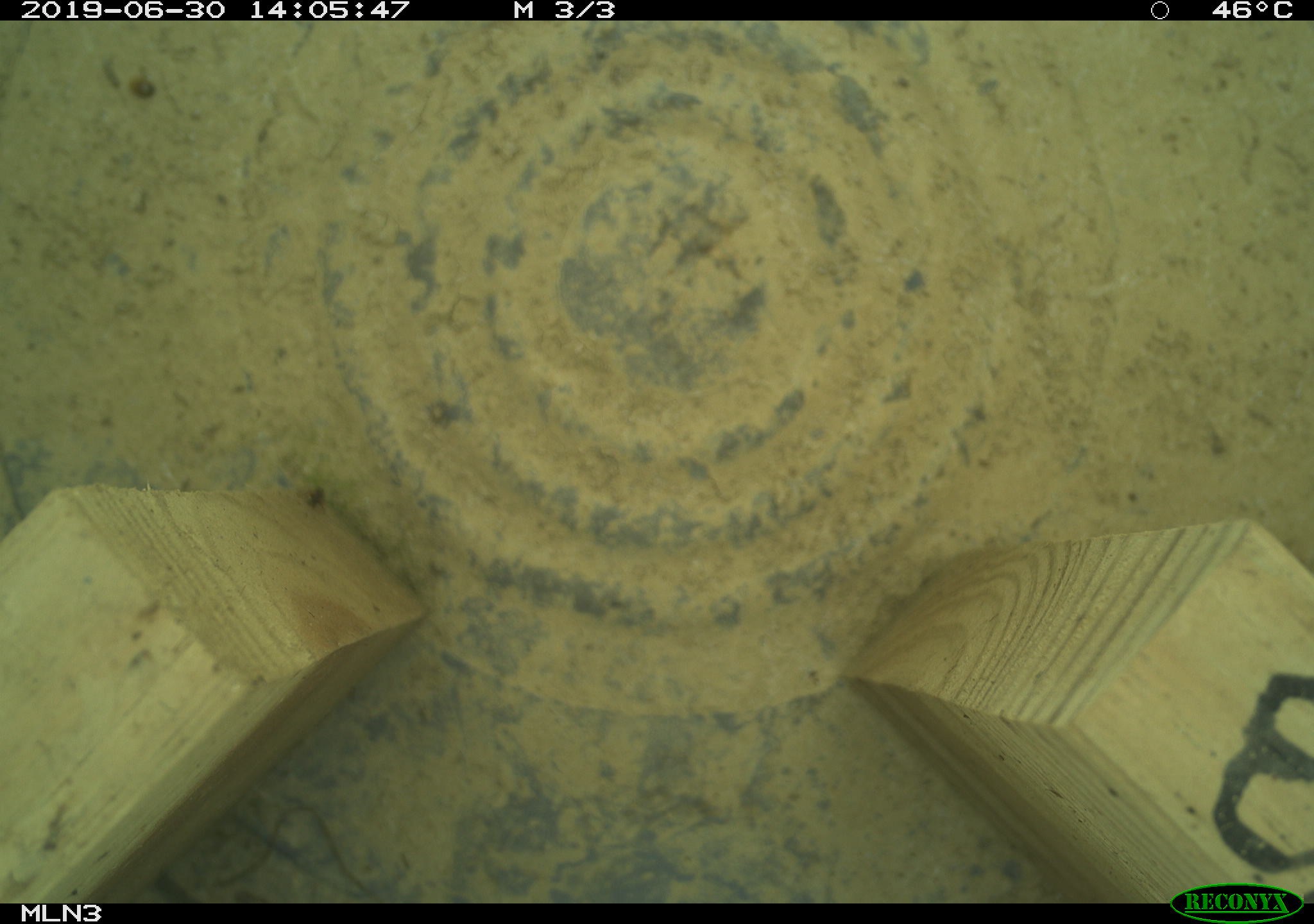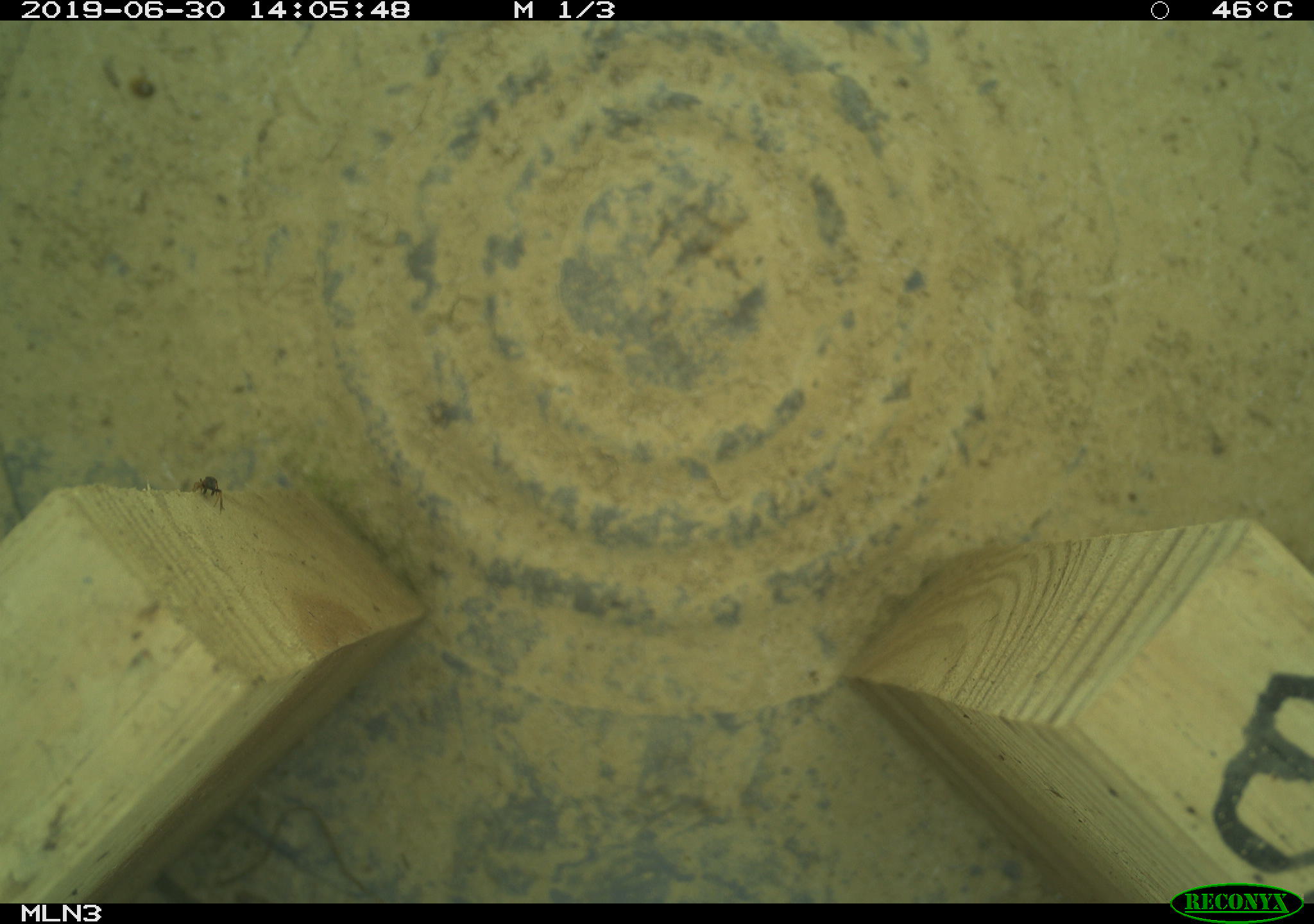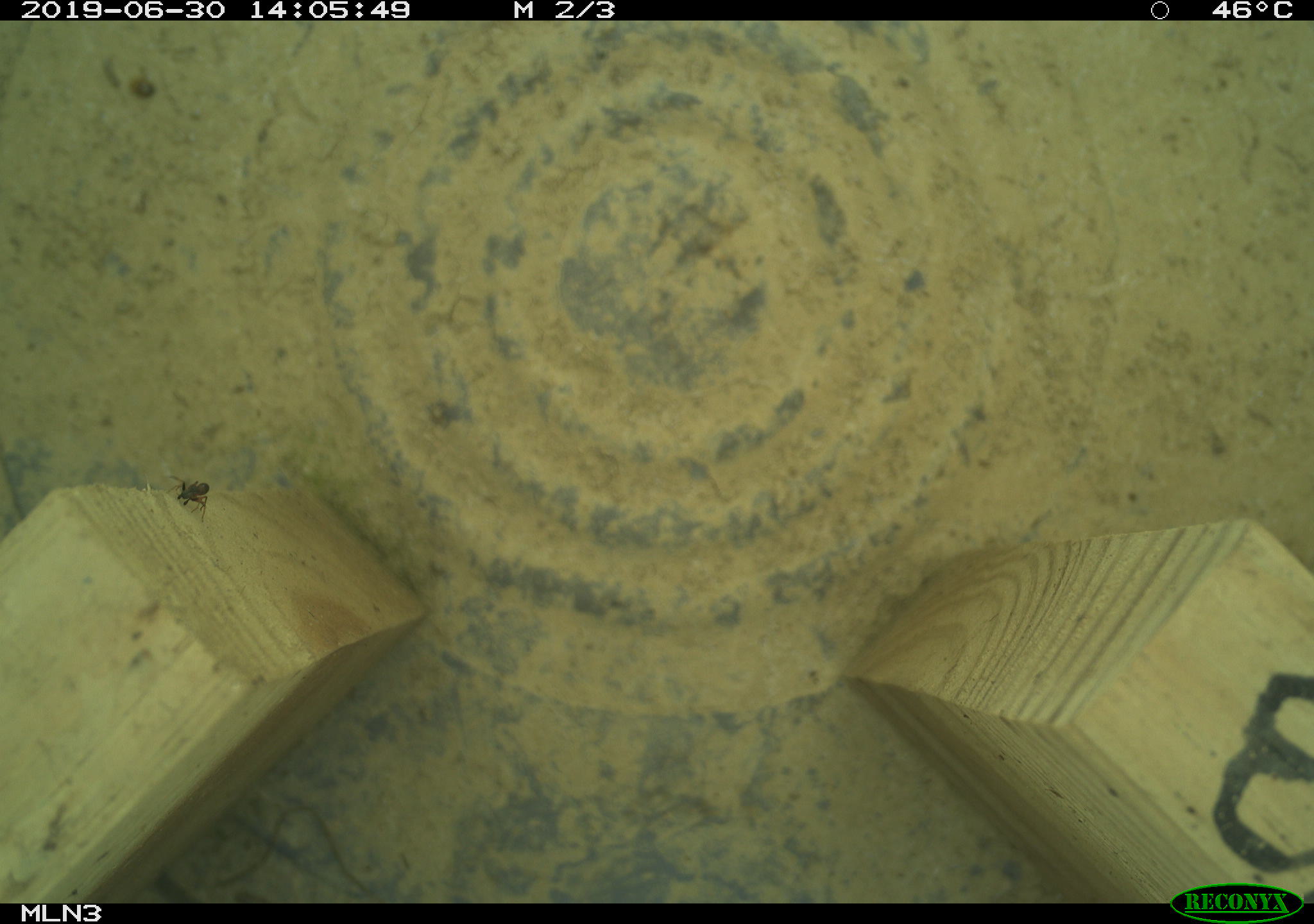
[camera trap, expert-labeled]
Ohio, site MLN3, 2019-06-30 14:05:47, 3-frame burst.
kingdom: Animalia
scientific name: Animalia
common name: animal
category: invertebrate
Invertebrate (animal) (Animalia).